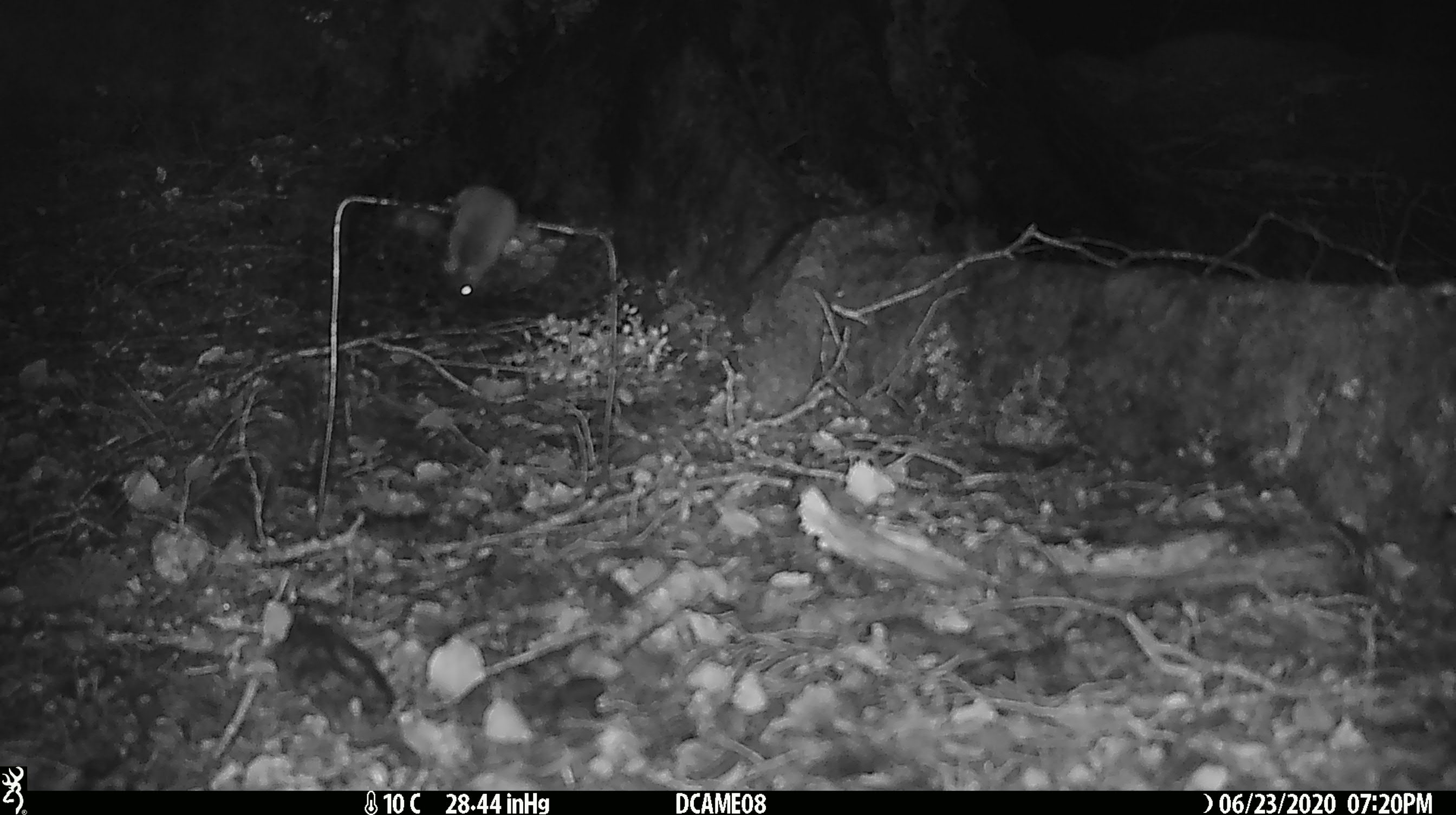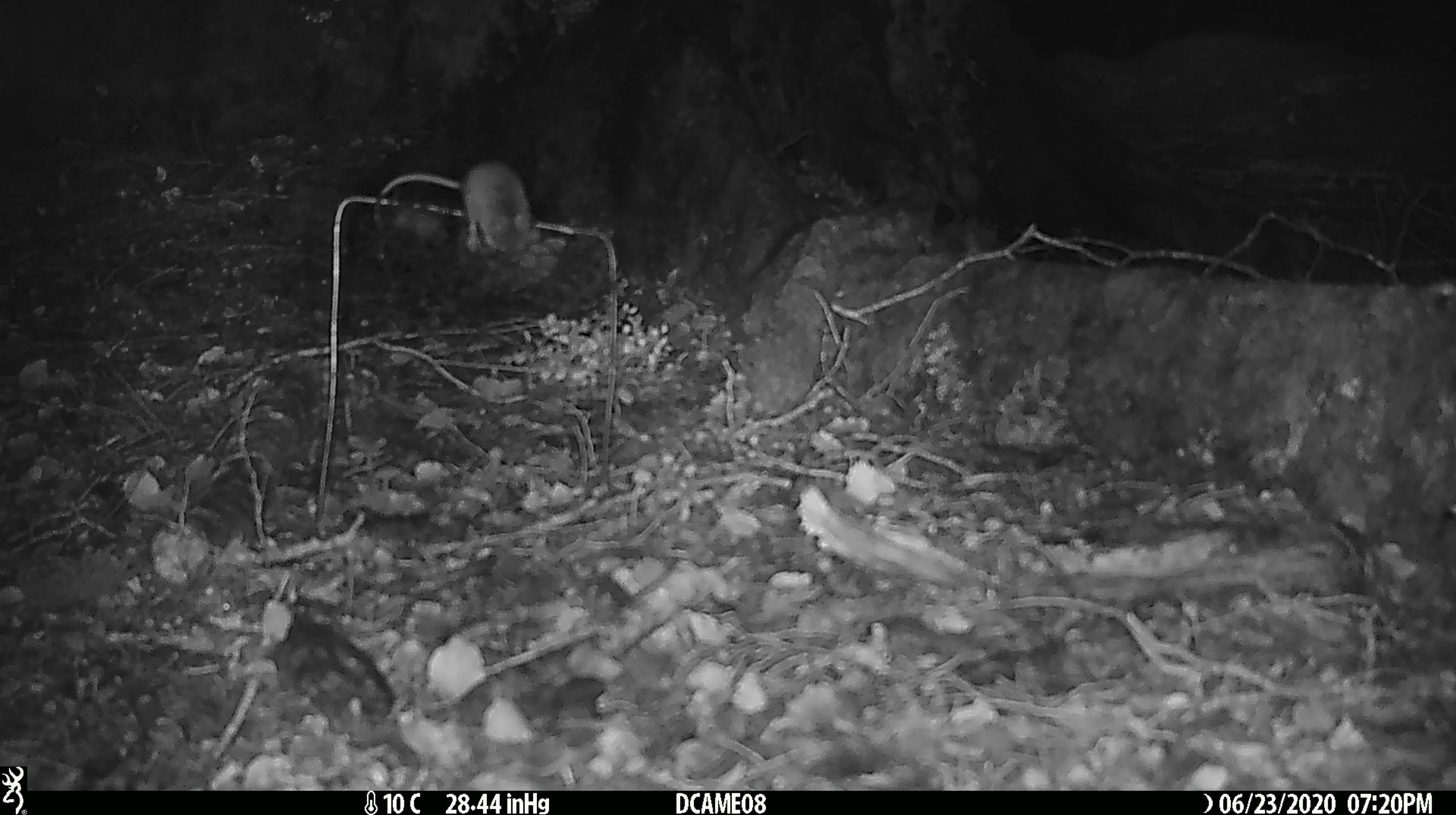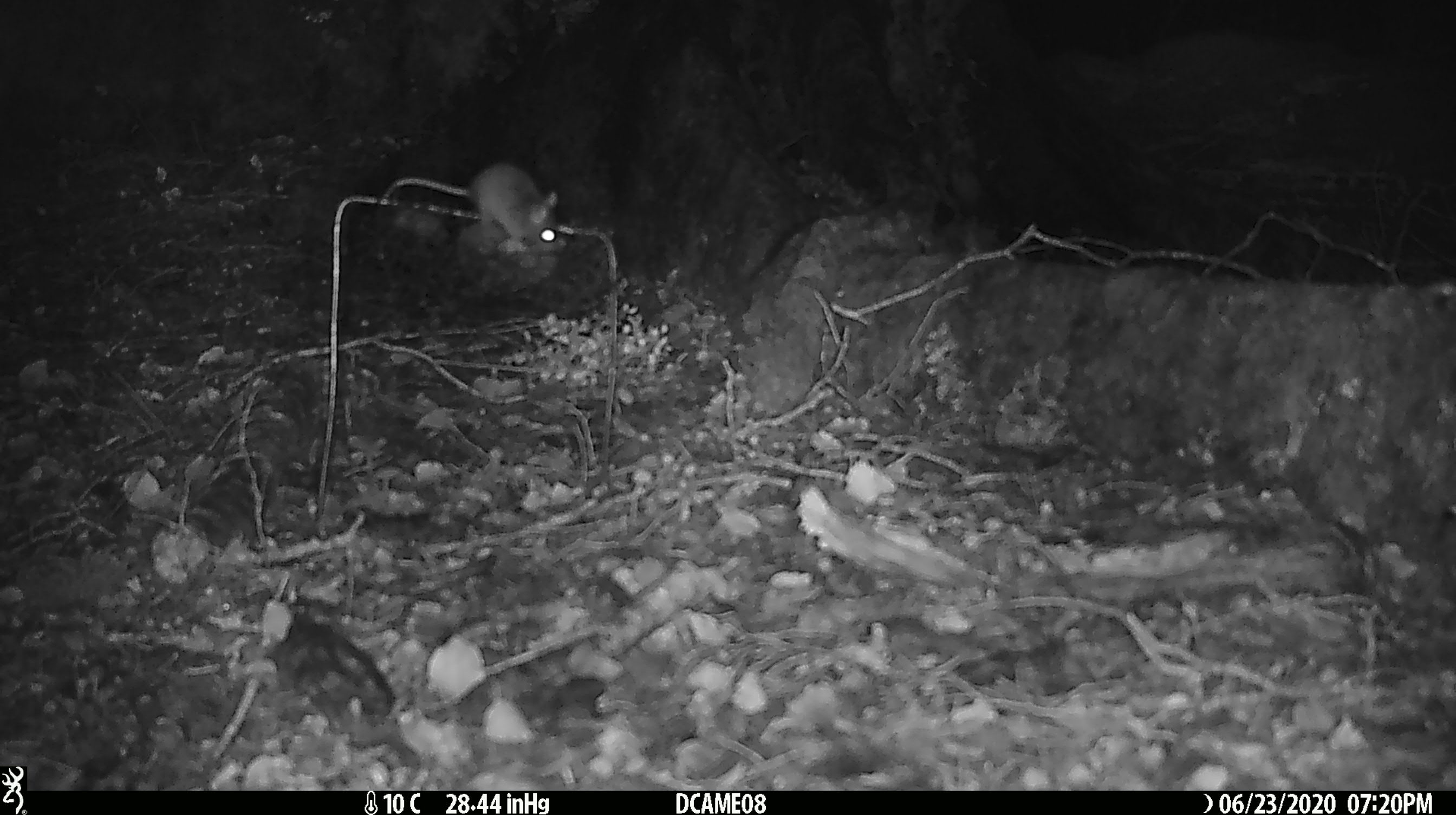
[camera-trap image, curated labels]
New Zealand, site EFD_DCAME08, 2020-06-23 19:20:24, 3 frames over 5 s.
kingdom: Animalia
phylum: Chordata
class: Mammalia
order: Rodentia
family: Muridae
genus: Mus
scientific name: Mus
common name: mouse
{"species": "mouse (Mus)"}